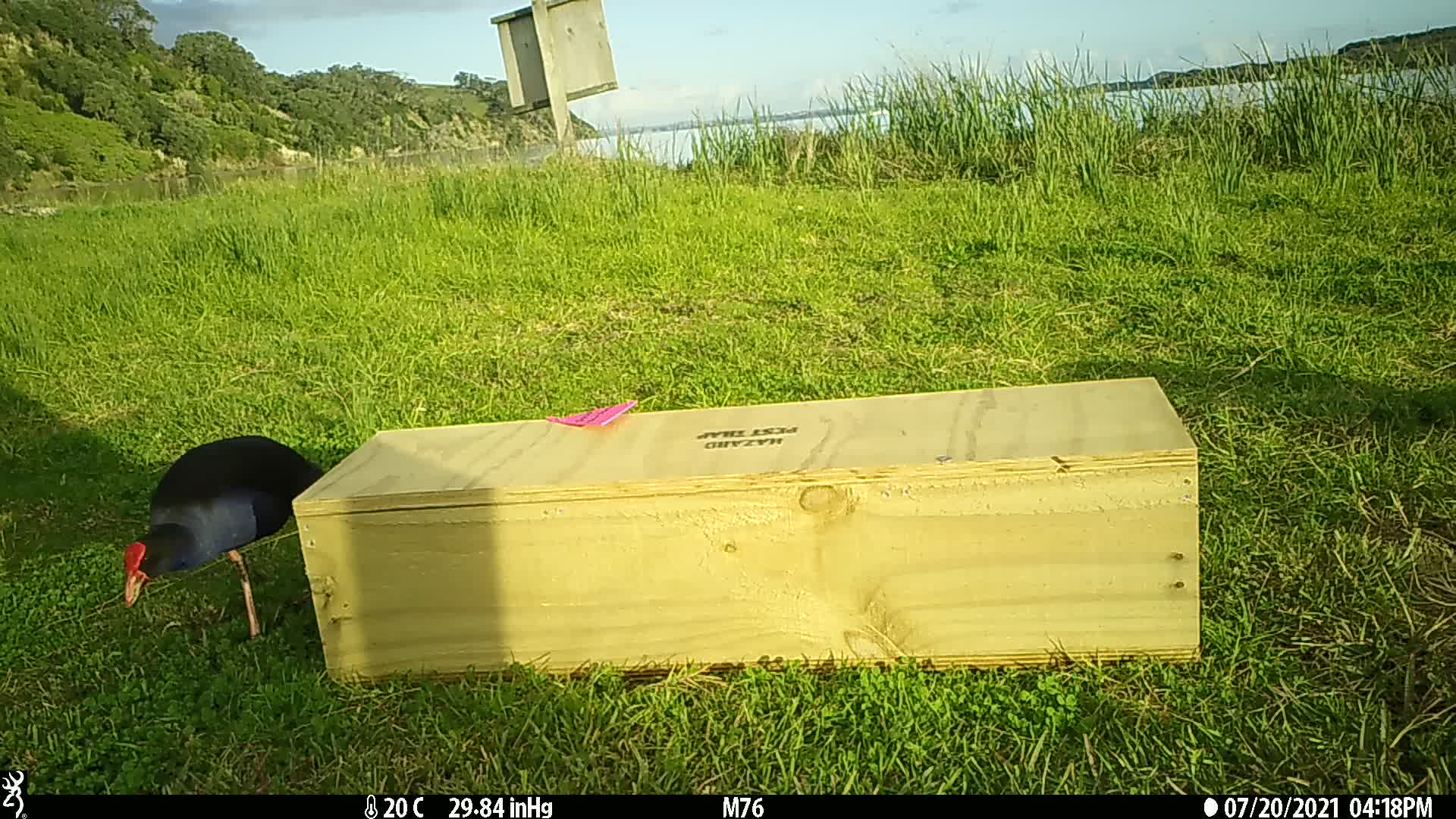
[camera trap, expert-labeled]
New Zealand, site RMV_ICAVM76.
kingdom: Animalia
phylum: Chordata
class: Aves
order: Gruiformes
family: Rallidae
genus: Porphyrio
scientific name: Porphyrio melanotus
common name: australasian swamphen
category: pukeko